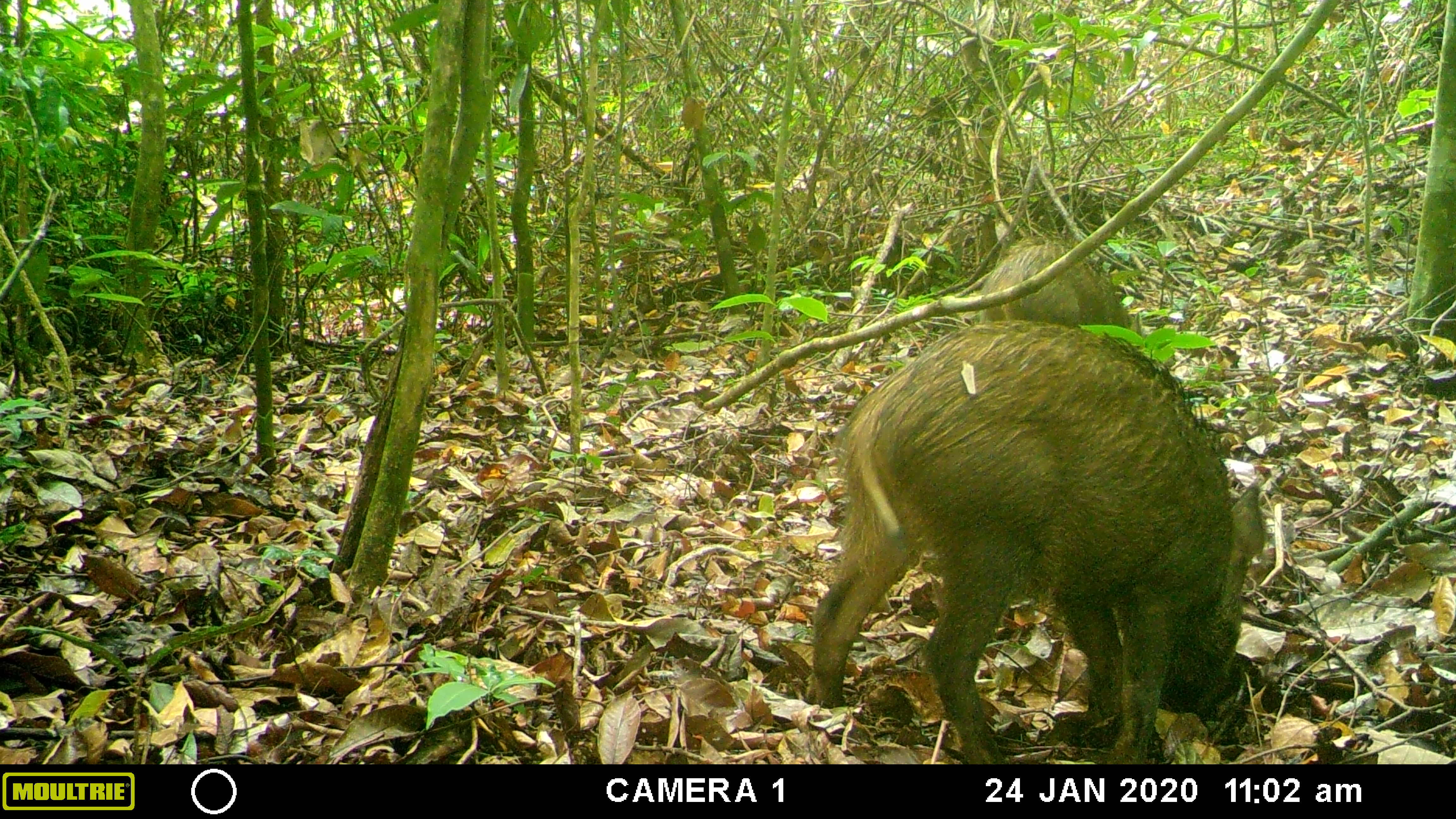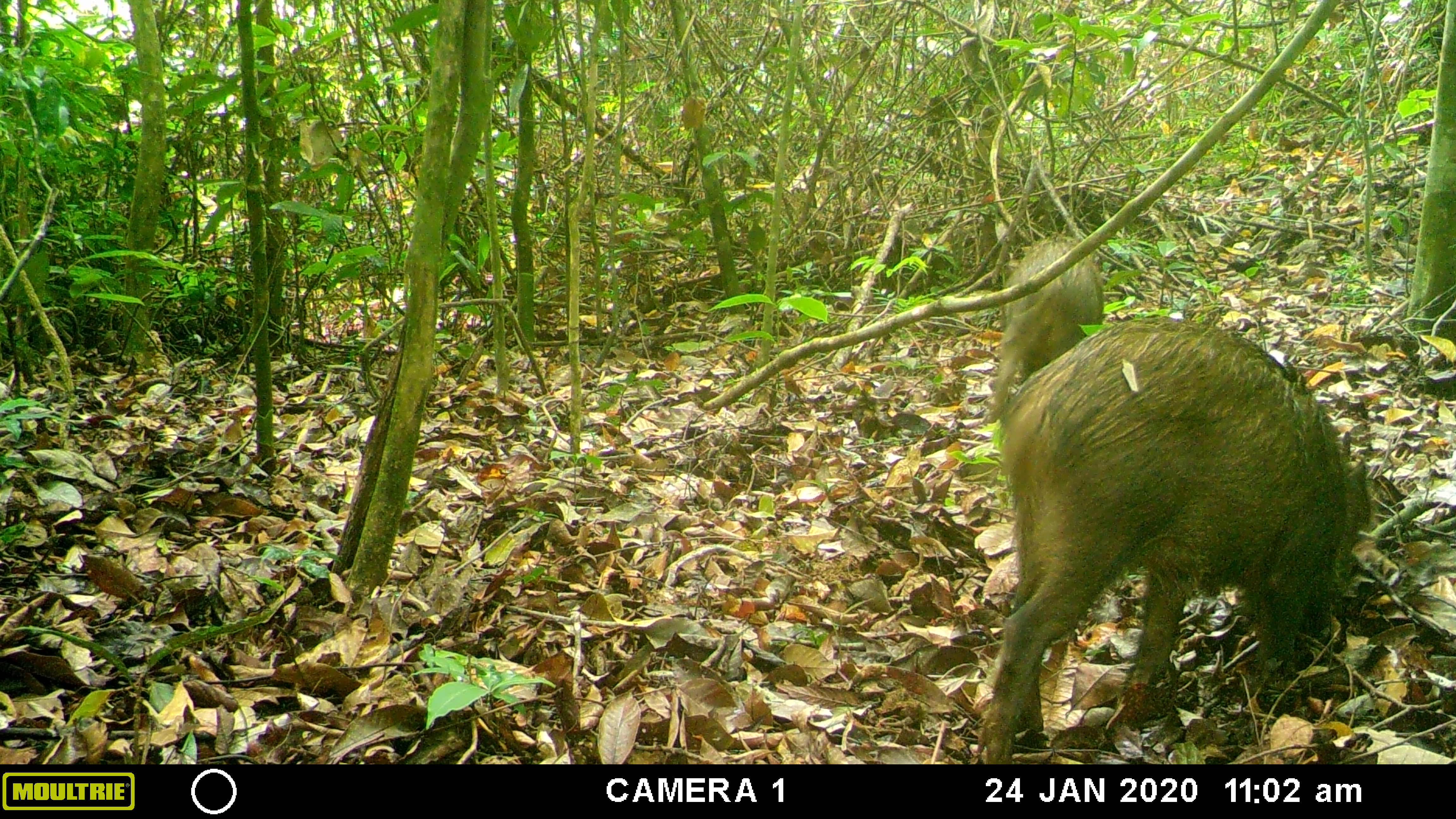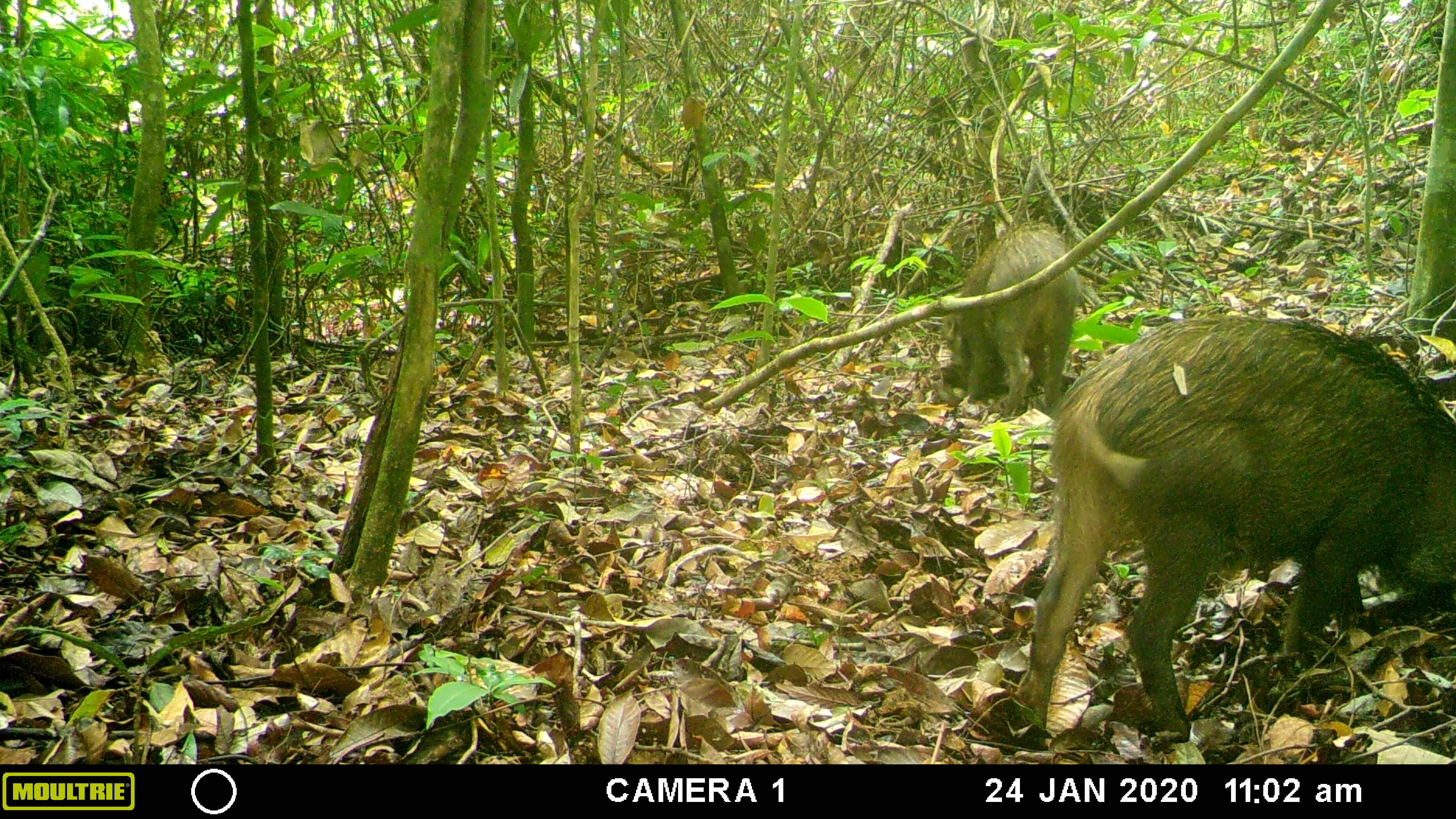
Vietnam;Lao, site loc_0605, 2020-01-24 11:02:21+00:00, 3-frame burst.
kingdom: Animalia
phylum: Chordata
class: Mammalia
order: Artiodactyla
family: Suidae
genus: Sus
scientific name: Sus scrofa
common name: eurasian wild pig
Eurasian wild pig (Sus scrofa). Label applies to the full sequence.